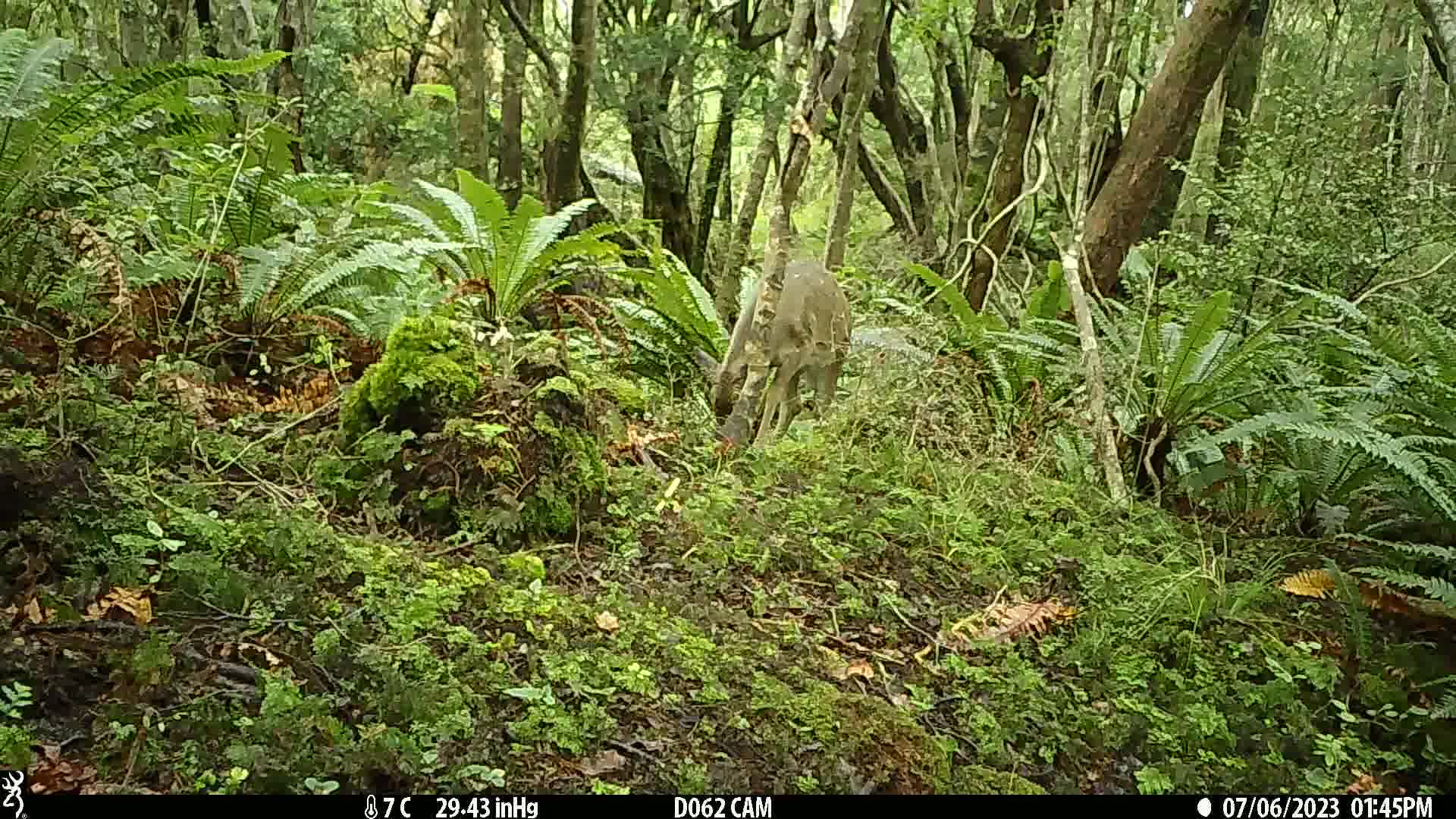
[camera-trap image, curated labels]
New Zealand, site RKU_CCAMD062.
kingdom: Animalia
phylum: Chordata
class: Mammalia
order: Artiodactyla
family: Cervidae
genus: Odocoileus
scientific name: Odocoileus virginianus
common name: white-tailed deer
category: white tailed deer